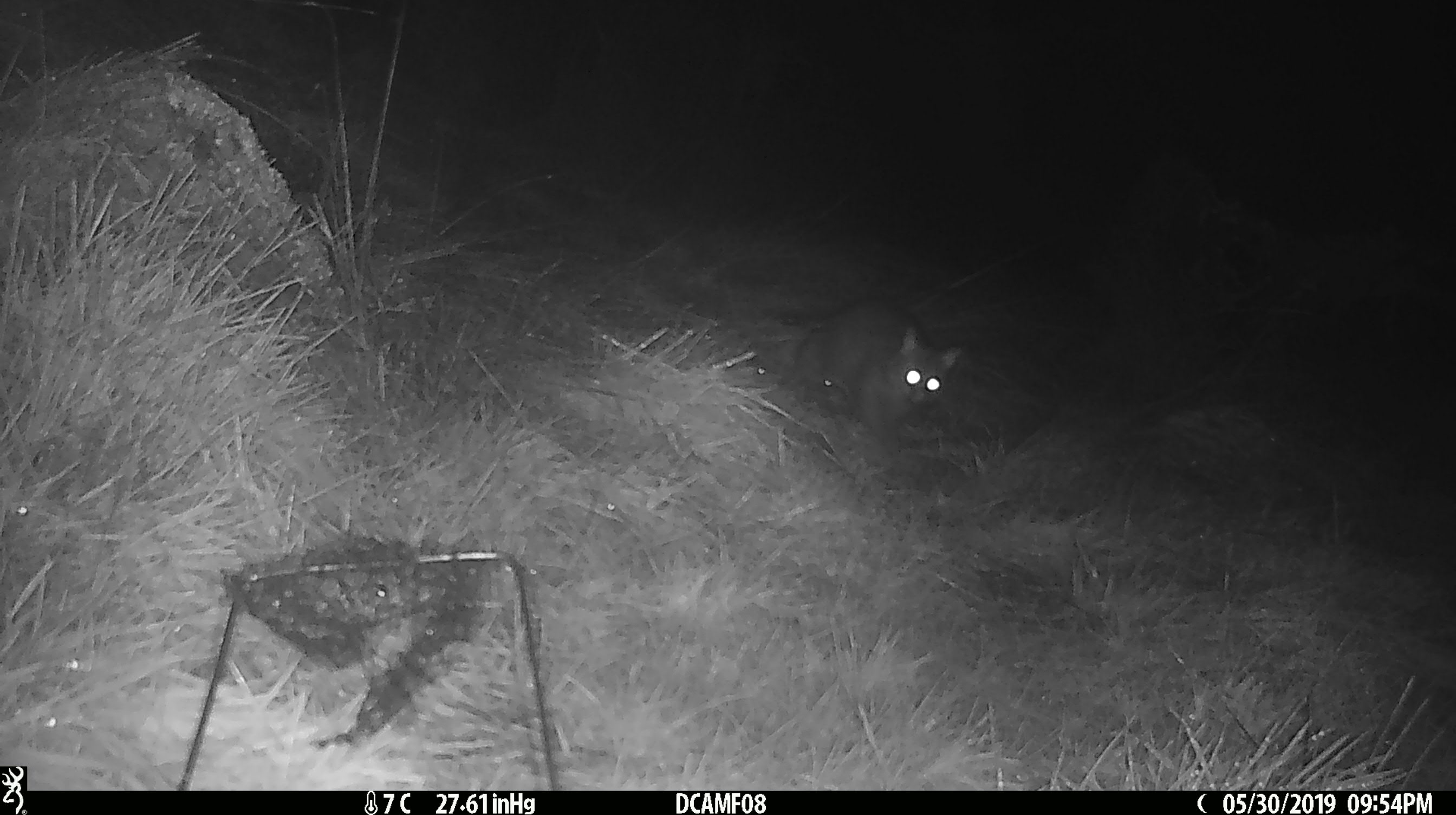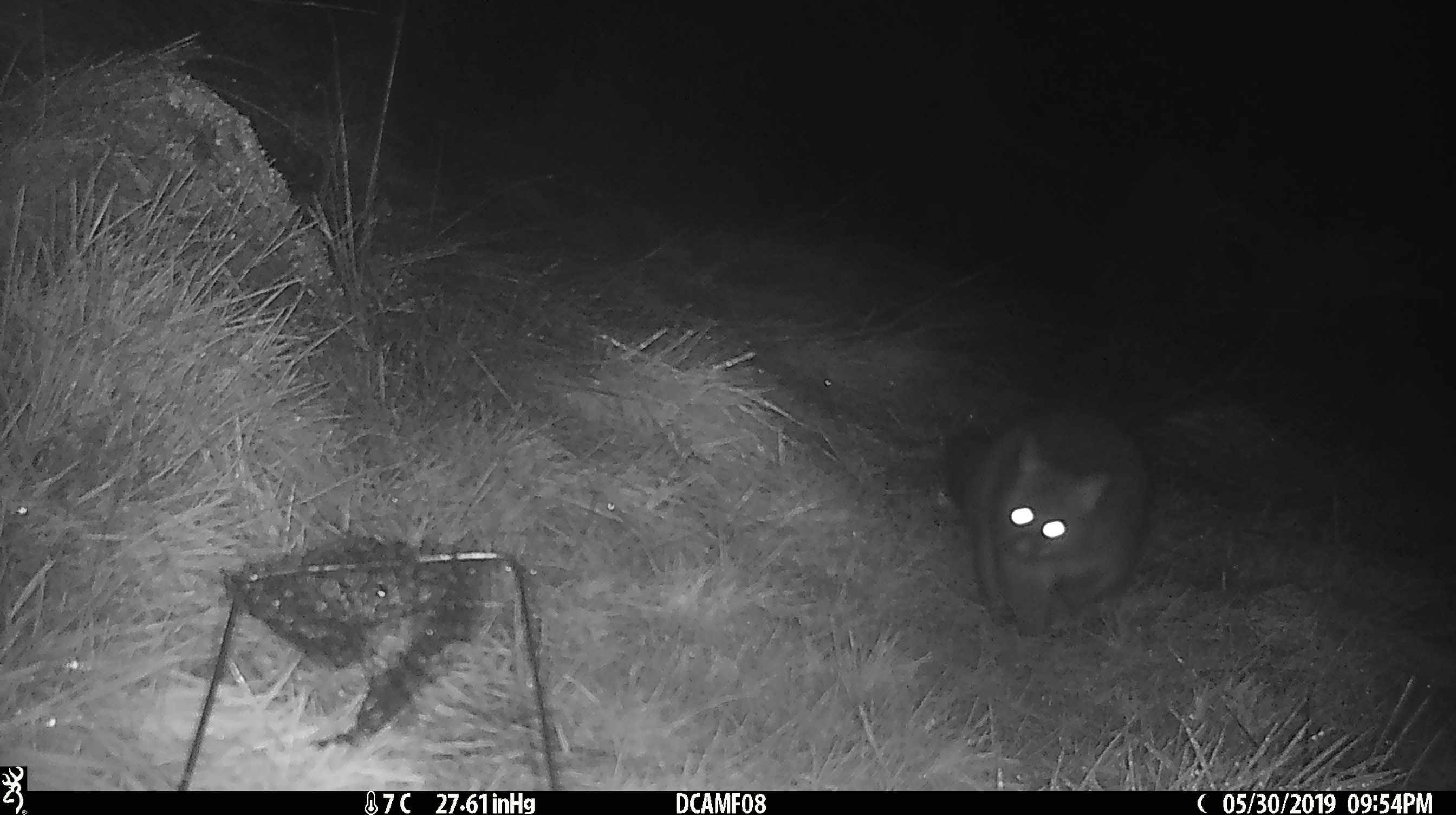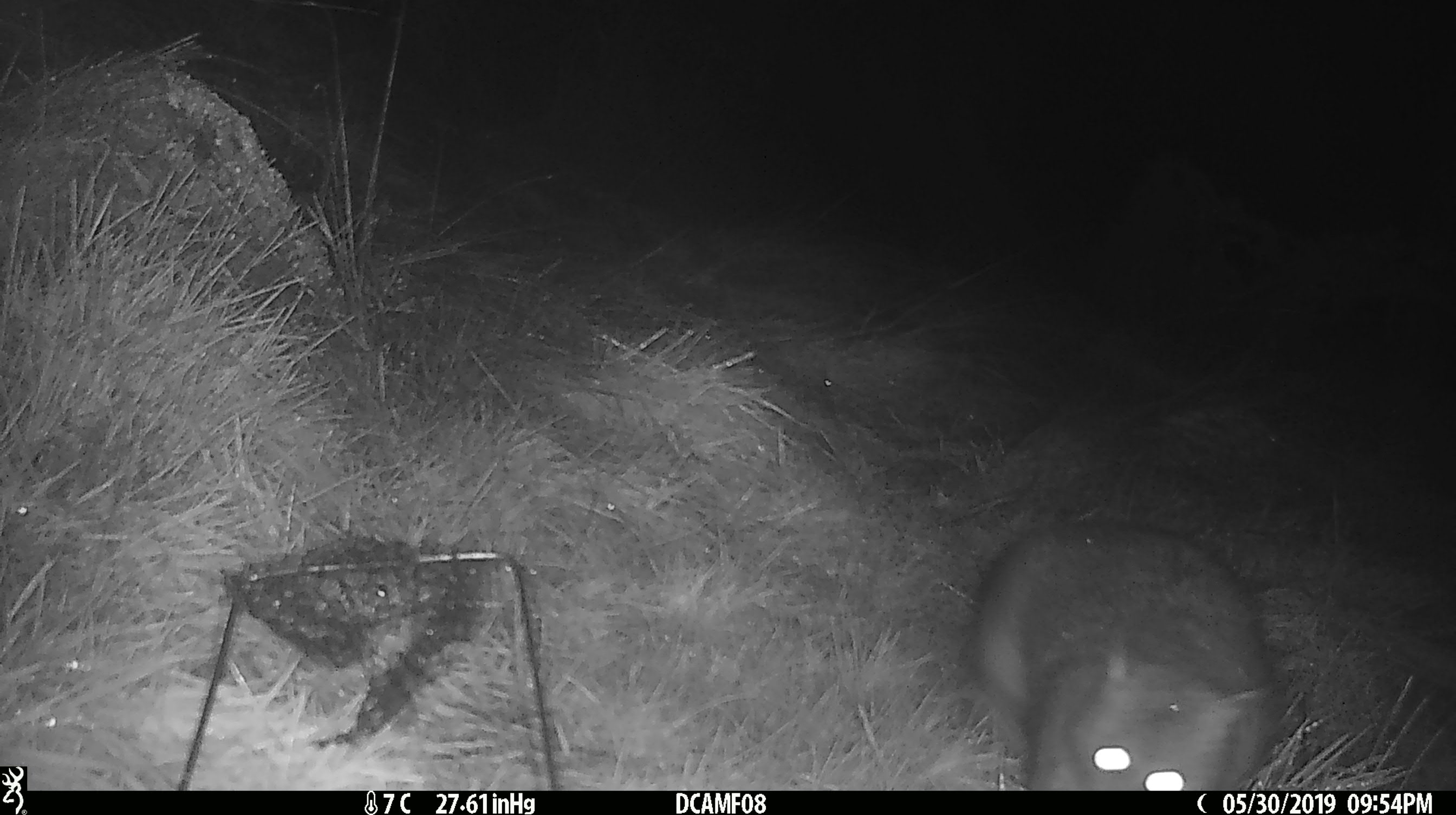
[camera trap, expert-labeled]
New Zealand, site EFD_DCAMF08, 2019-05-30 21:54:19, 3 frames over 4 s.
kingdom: Animalia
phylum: Chordata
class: Mammalia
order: Diprotodontia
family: Phalangeridae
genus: Trichosurus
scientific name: Trichosurus vulpecula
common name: common brushtail possum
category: possum